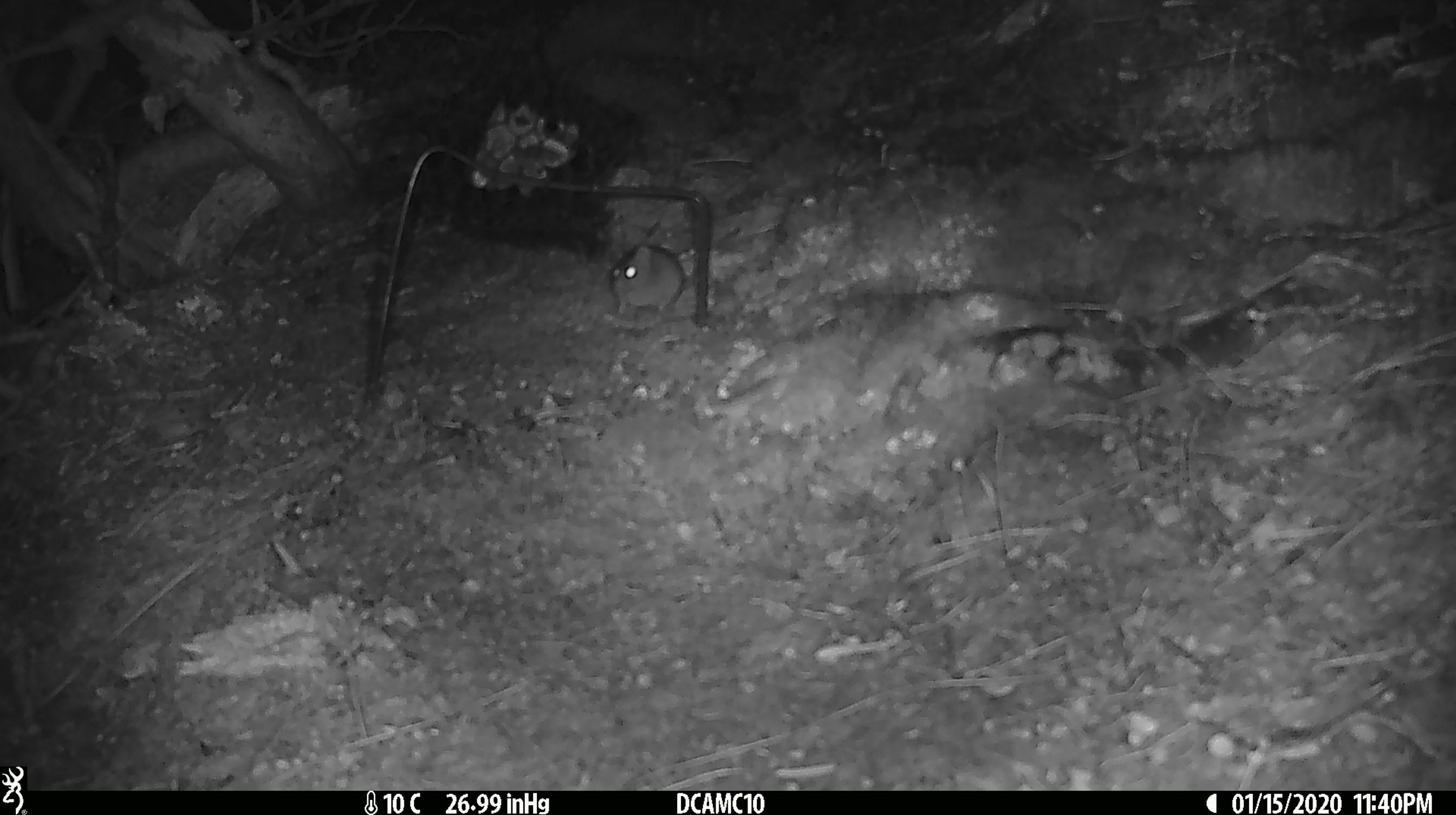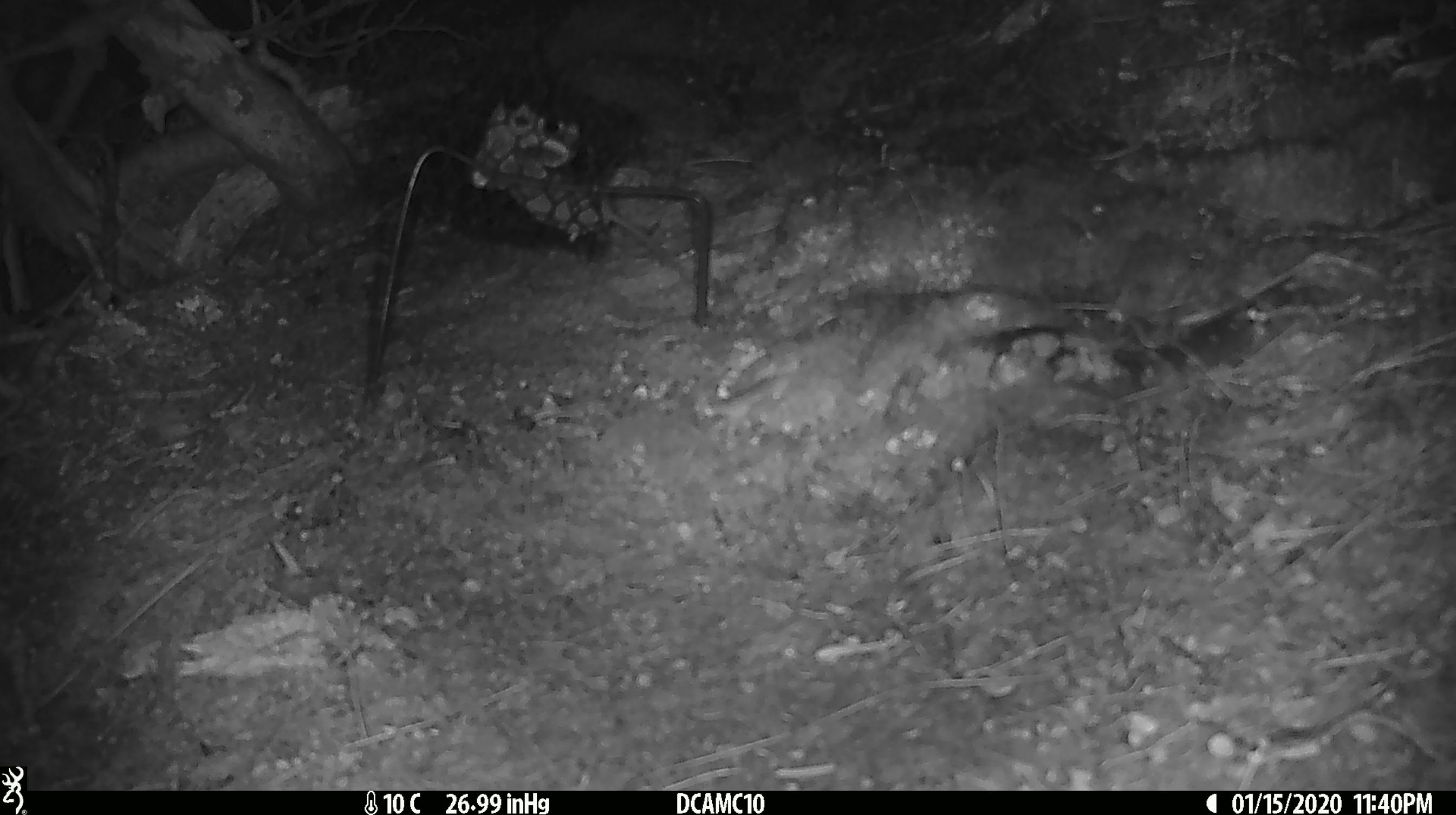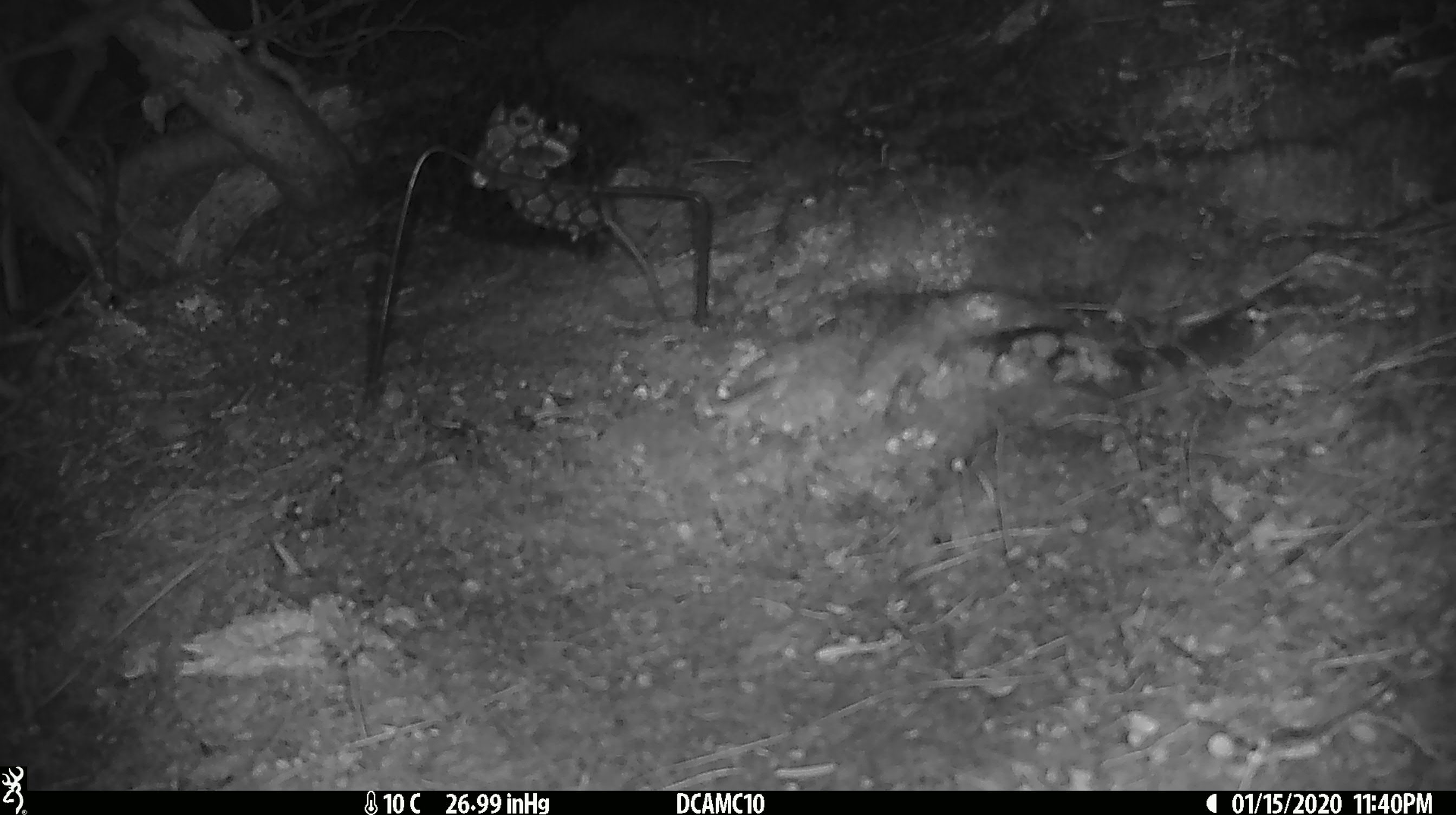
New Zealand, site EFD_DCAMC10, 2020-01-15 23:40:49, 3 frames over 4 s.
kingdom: Animalia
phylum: Chordata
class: Mammalia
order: Rodentia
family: Muridae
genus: Mus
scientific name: Mus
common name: mouse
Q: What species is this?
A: Mouse (Mus).